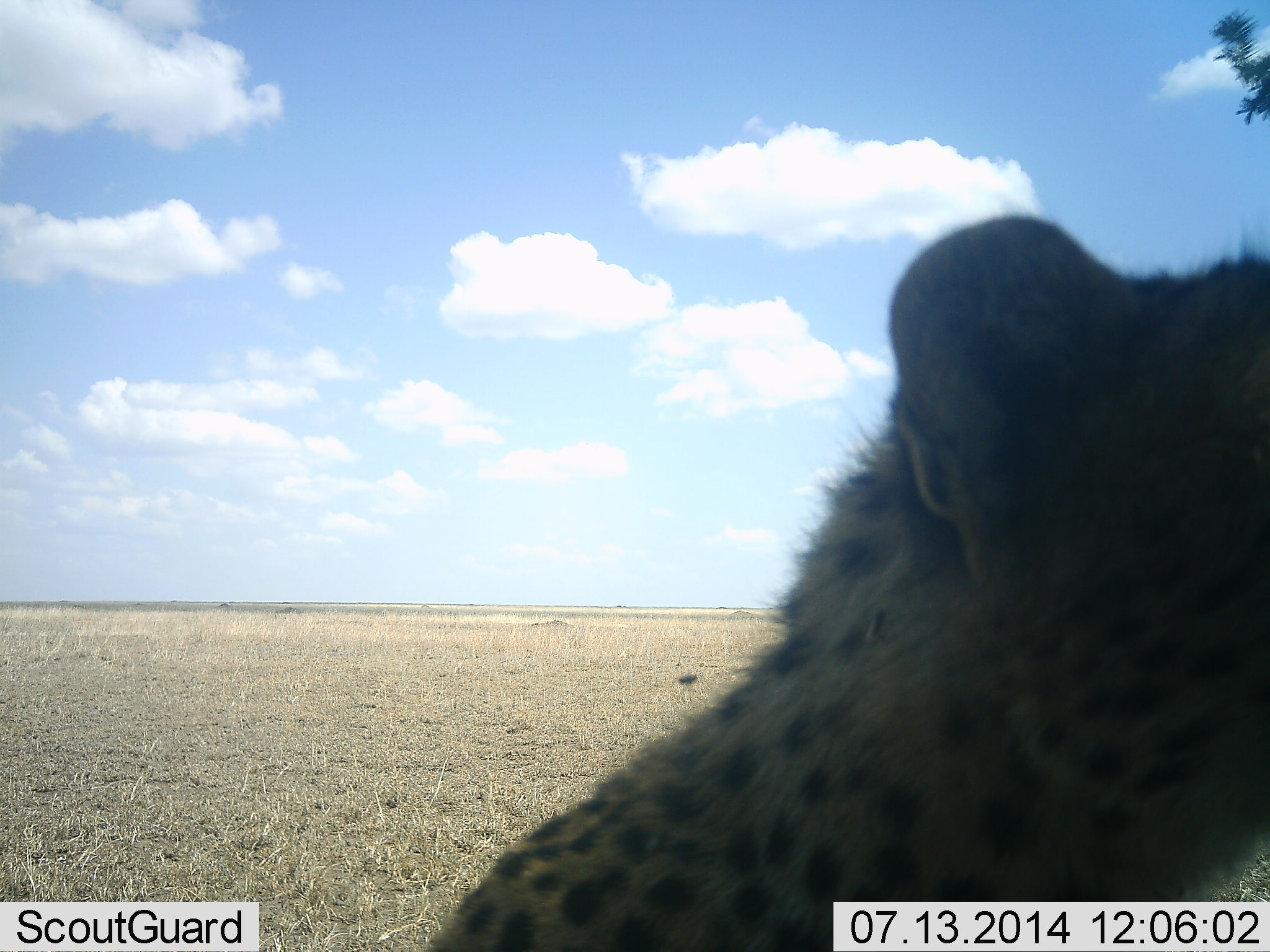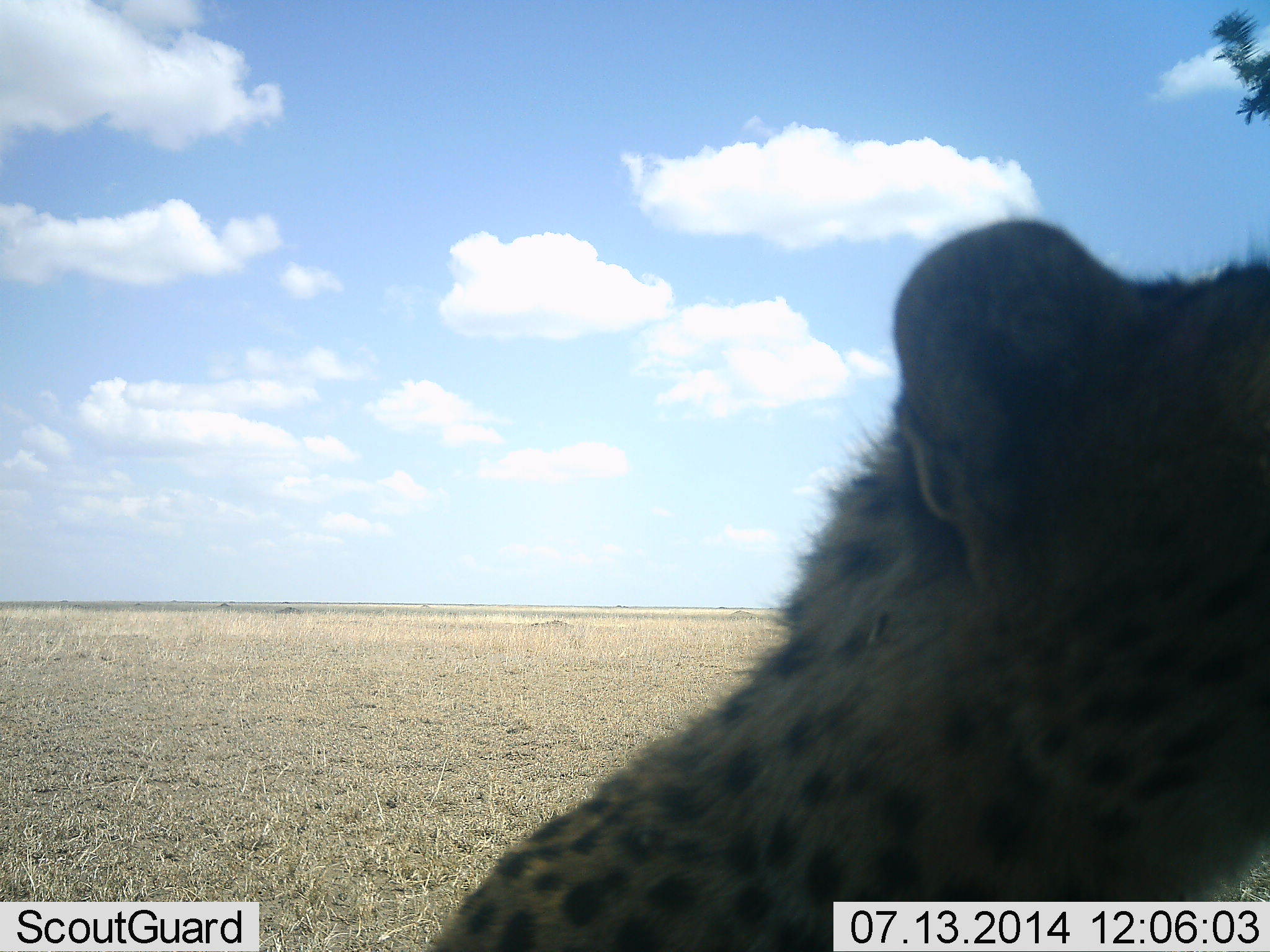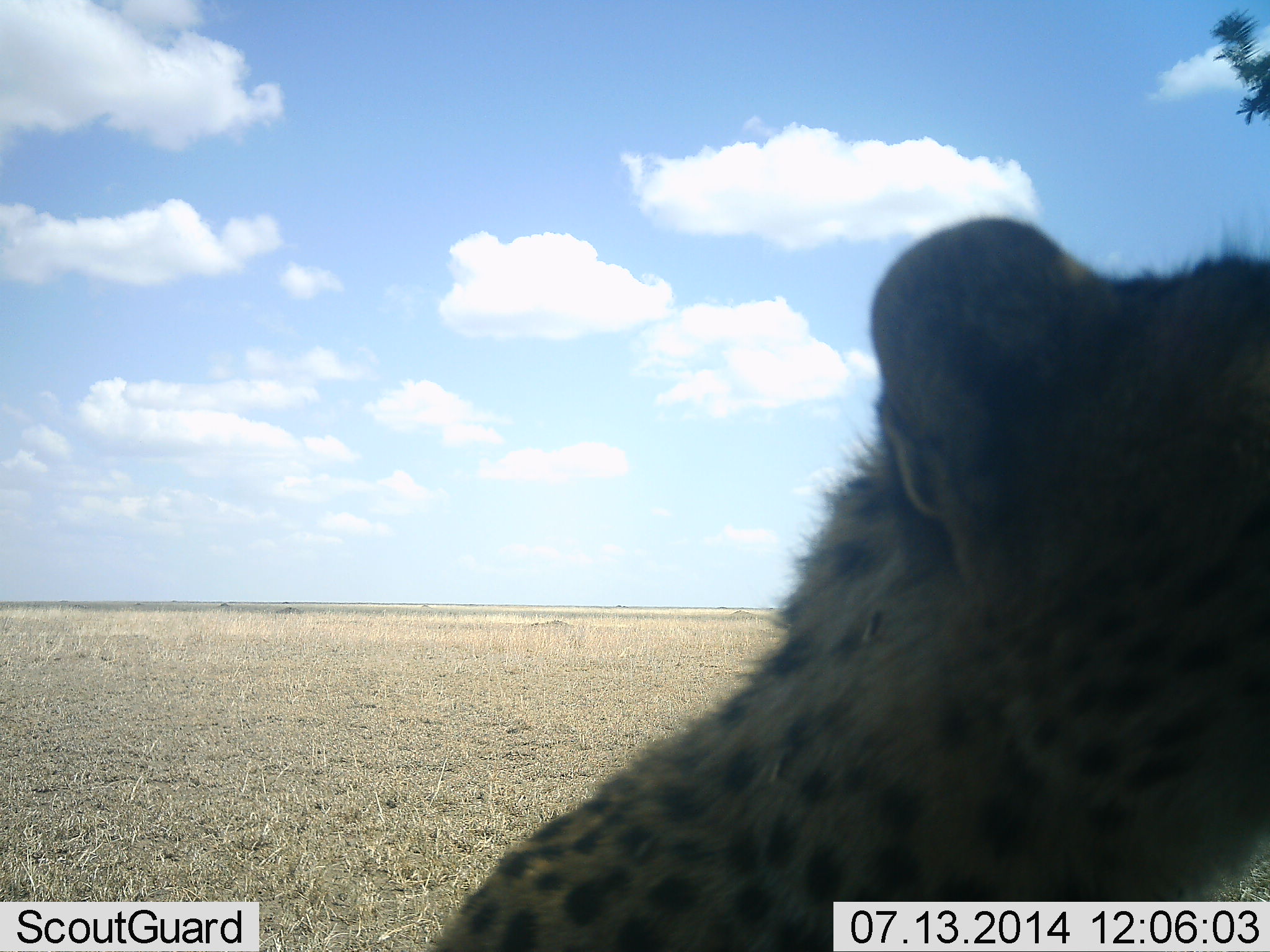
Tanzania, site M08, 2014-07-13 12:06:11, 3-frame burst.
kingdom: Animalia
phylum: Chordata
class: Mammalia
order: Carnivora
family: Felidae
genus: Acinonyx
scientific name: Acinonyx jubatus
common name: cheetah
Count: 1.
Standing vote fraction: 21%.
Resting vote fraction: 71%.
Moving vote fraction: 7%.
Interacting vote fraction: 0%.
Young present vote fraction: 0%.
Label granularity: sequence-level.